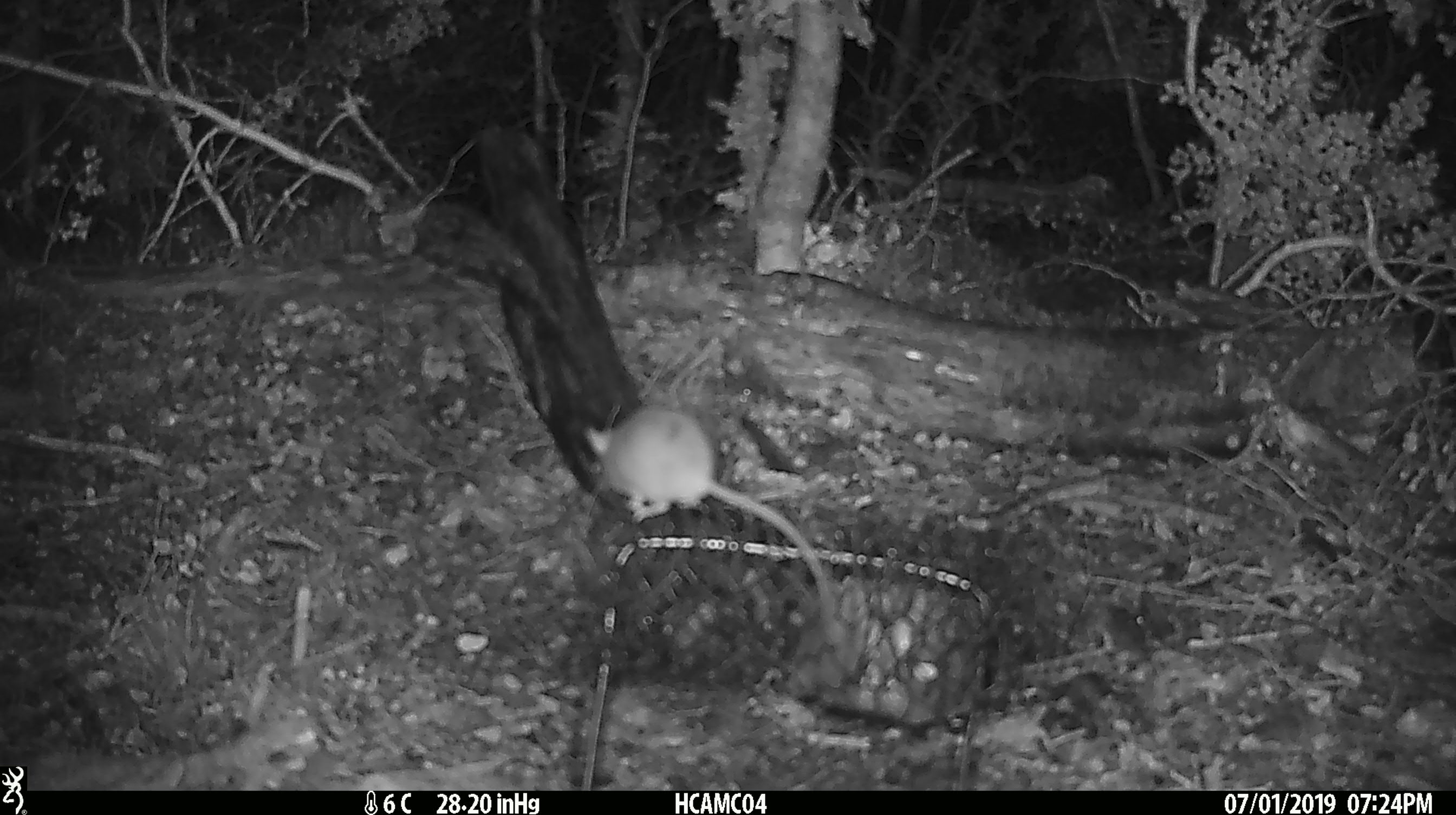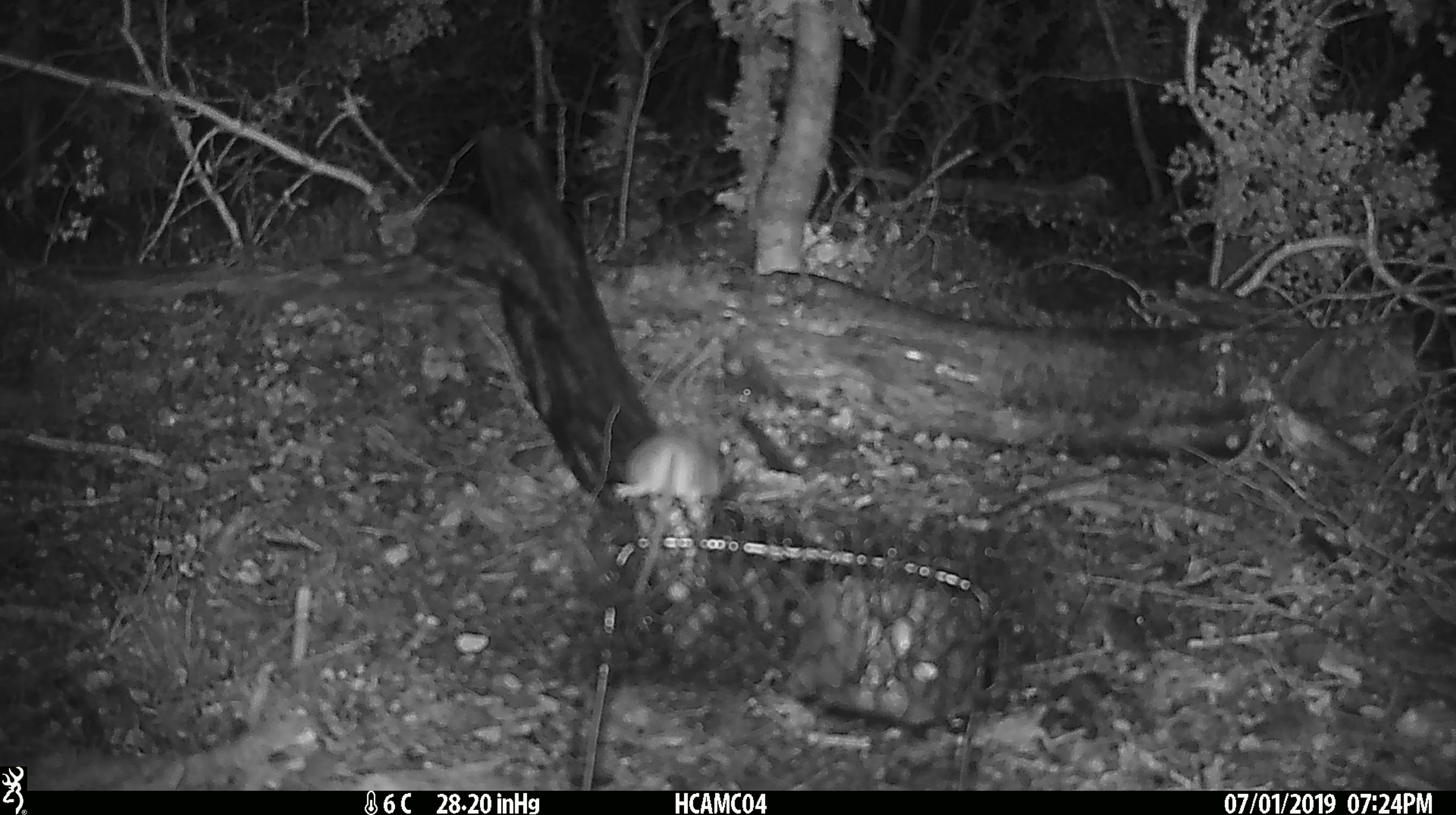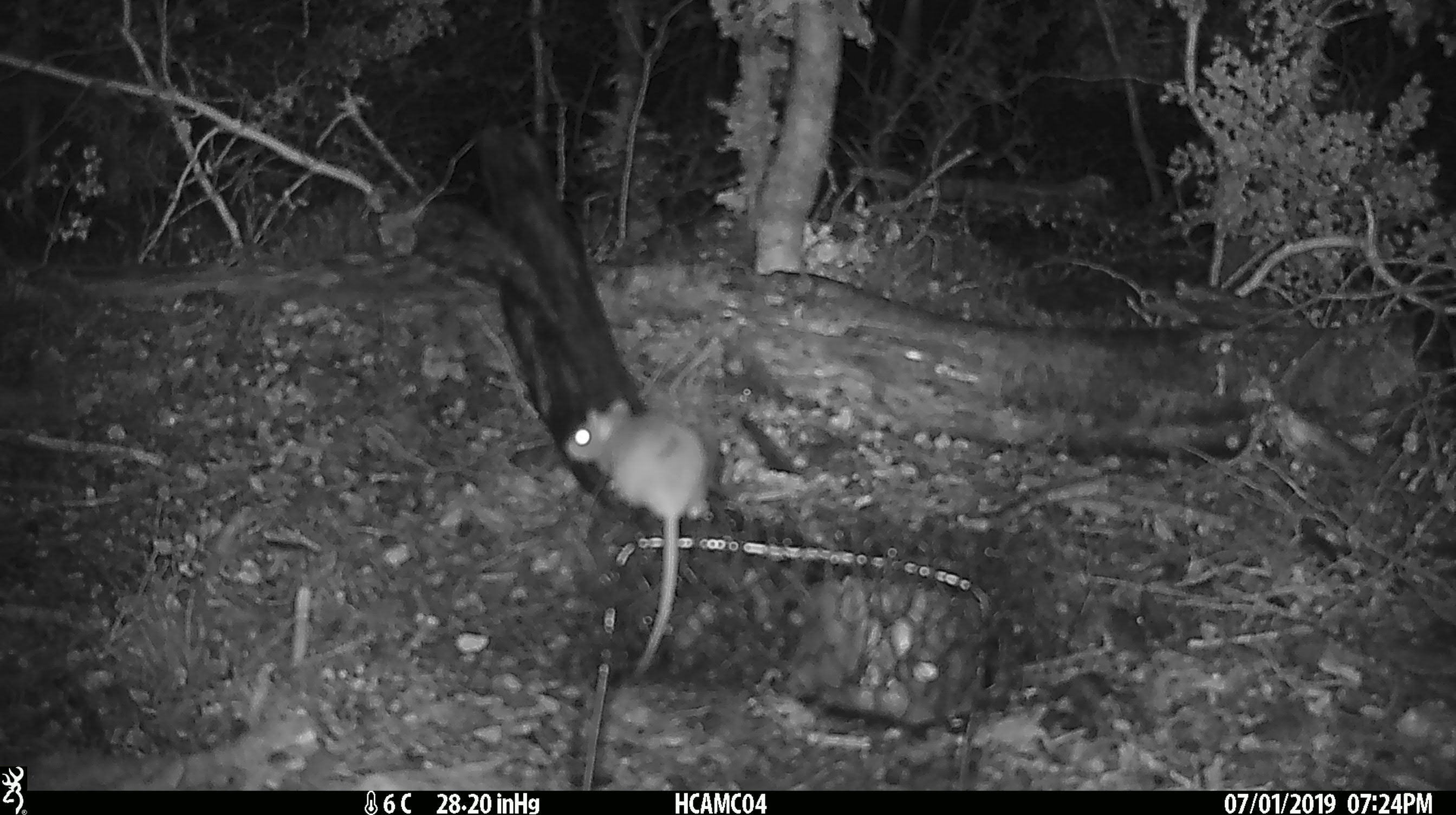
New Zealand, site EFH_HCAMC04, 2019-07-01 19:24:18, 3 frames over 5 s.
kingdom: Animalia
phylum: Chordata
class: Mammalia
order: Rodentia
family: Muridae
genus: Mus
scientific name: Mus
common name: mouse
Mouse (Mus).